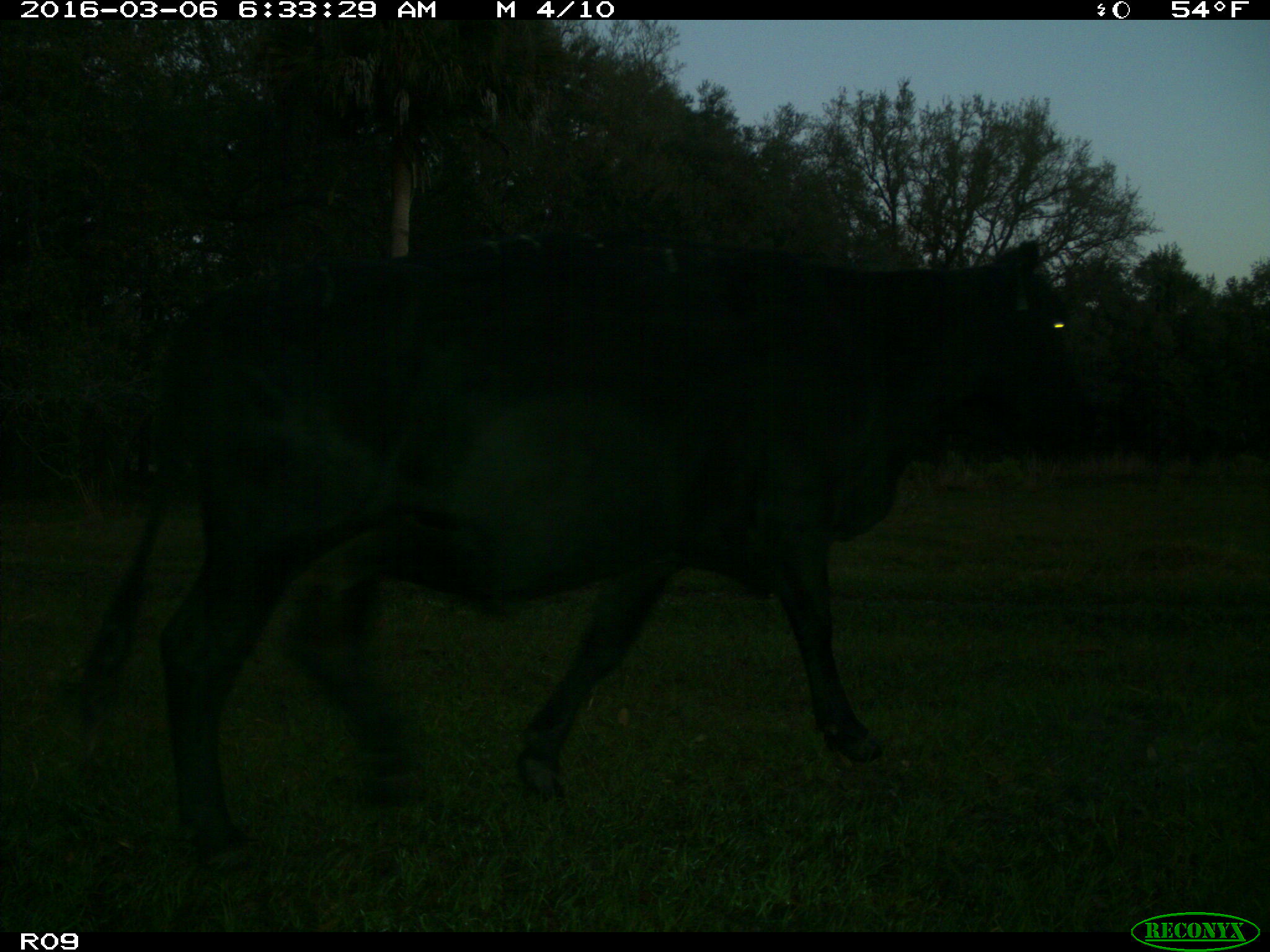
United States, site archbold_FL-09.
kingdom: Animalia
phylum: Chordata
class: Mammalia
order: Artiodactyla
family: Bovidae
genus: Bos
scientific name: Bos taurus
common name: domestic cow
Bos taurus (domestic cow).